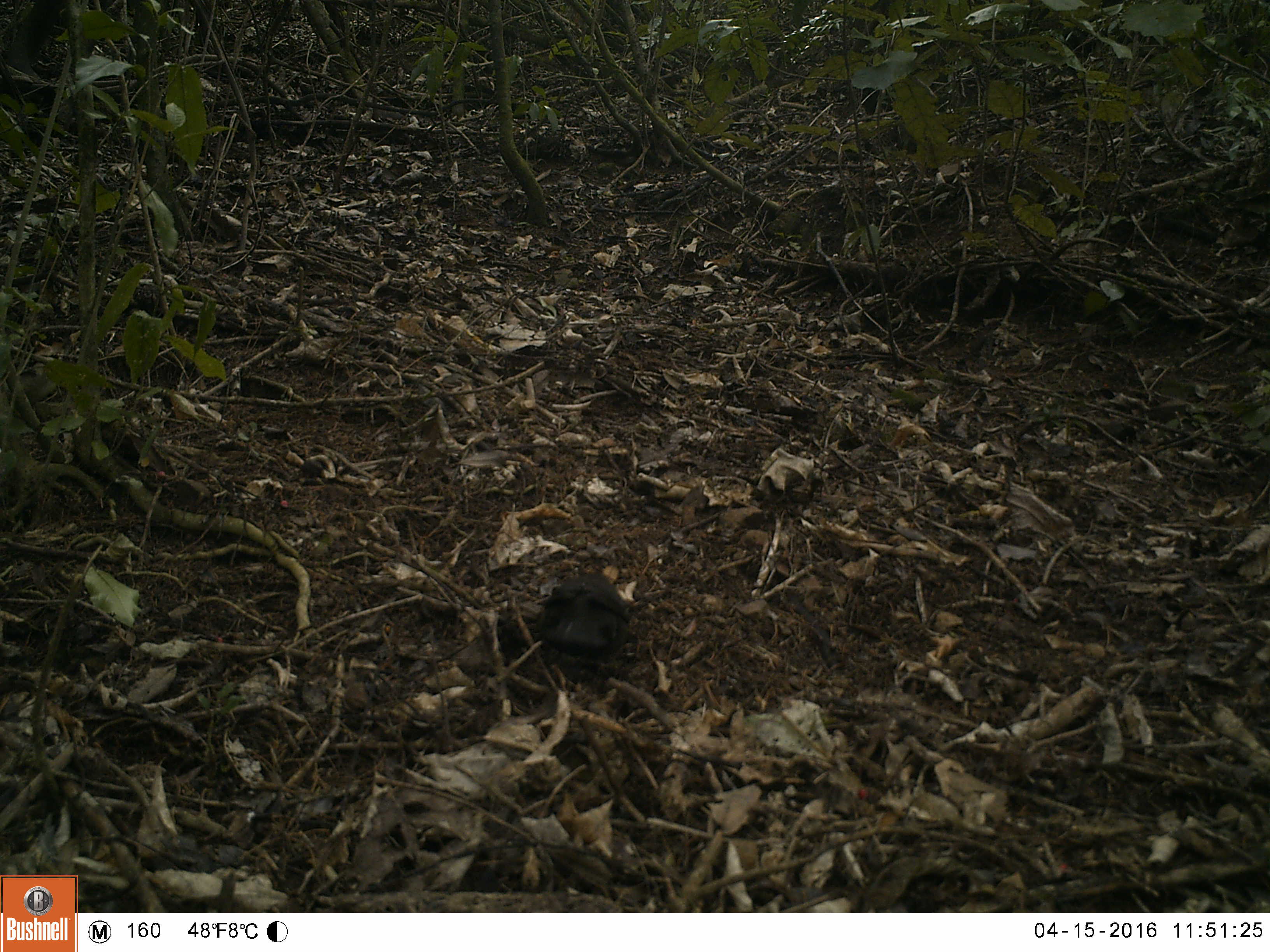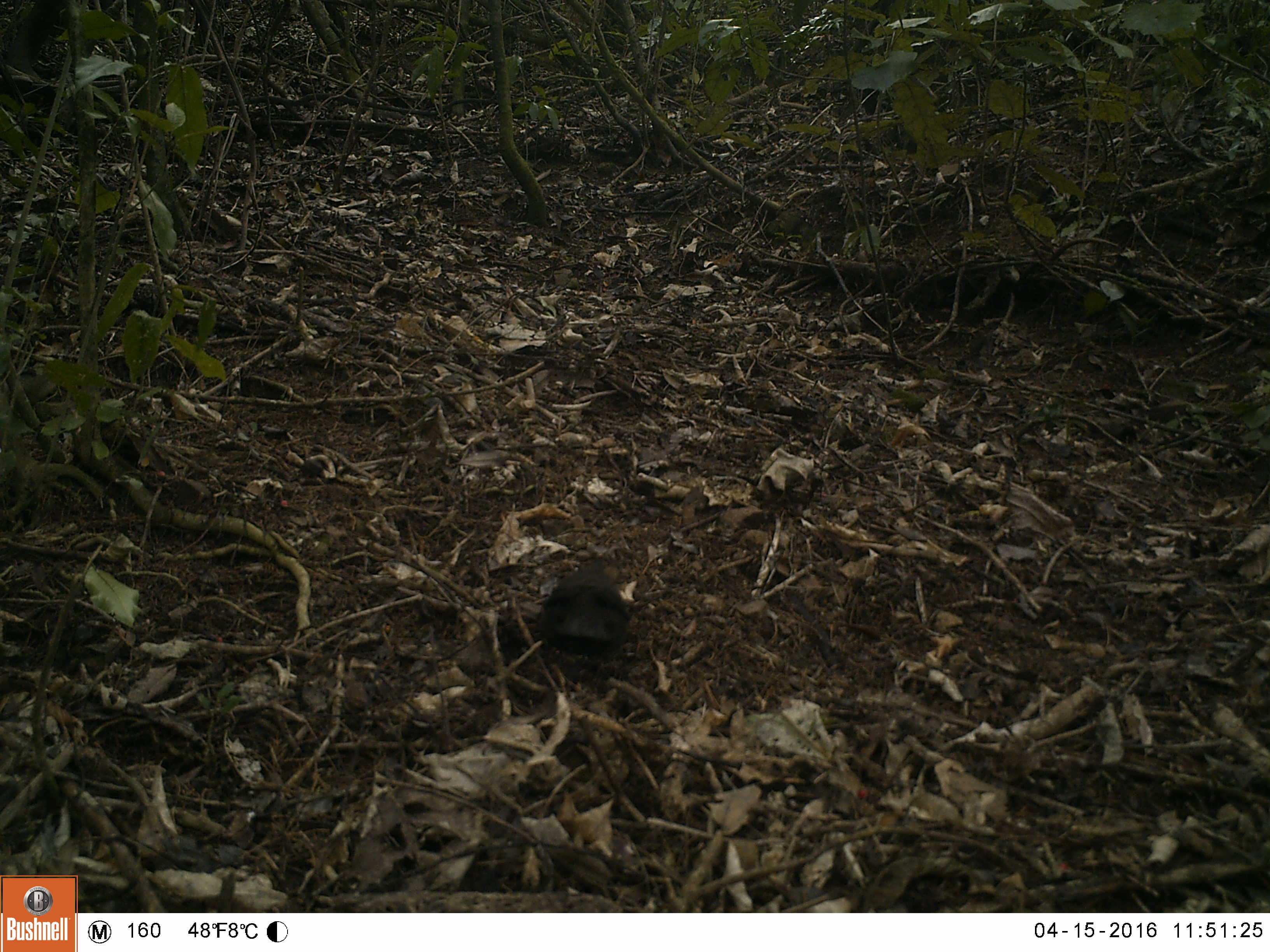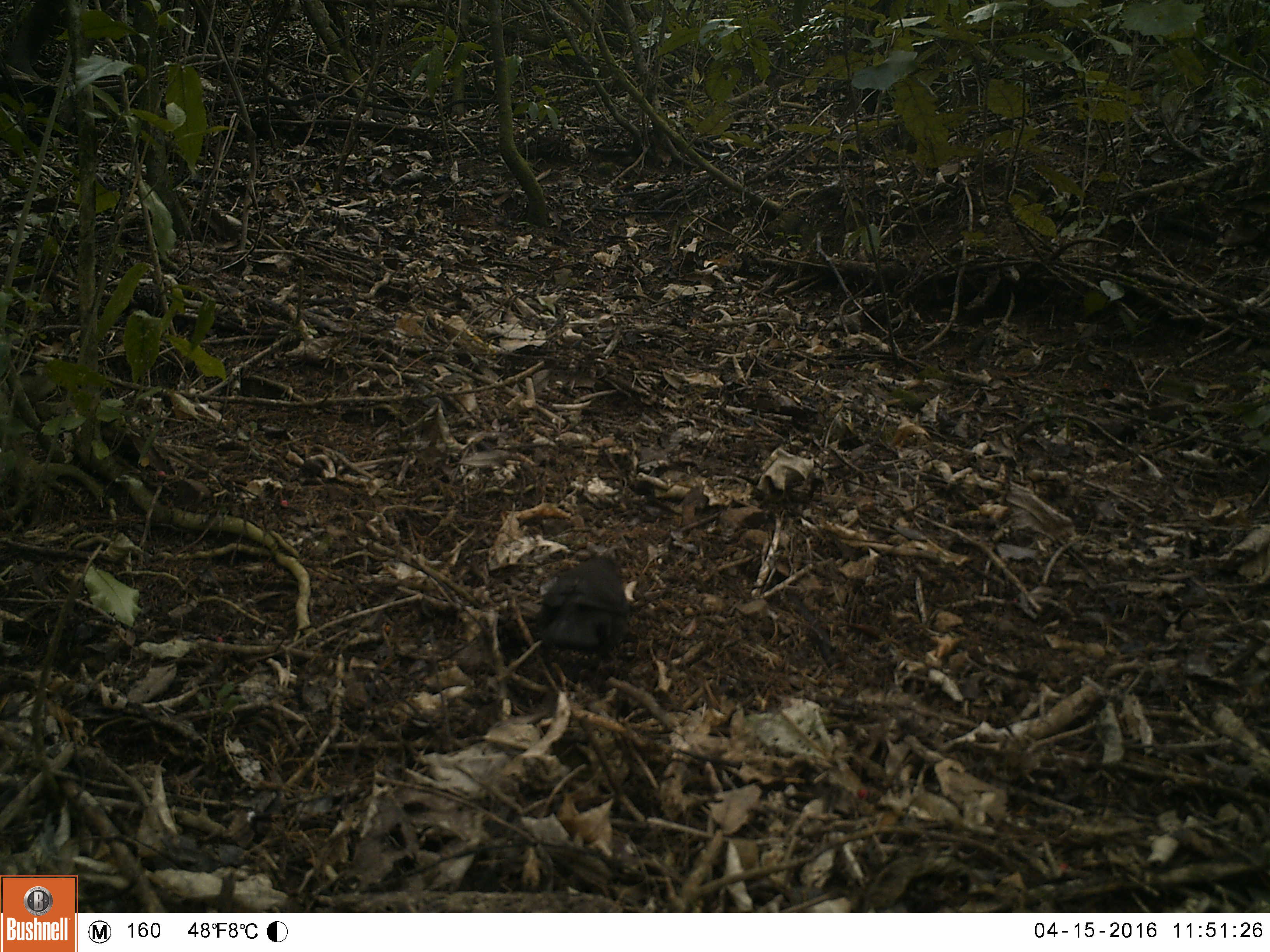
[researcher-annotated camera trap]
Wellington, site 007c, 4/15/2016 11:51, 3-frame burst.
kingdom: Animalia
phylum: Chordata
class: Aves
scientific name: Aves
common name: bird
Bird (Aves).